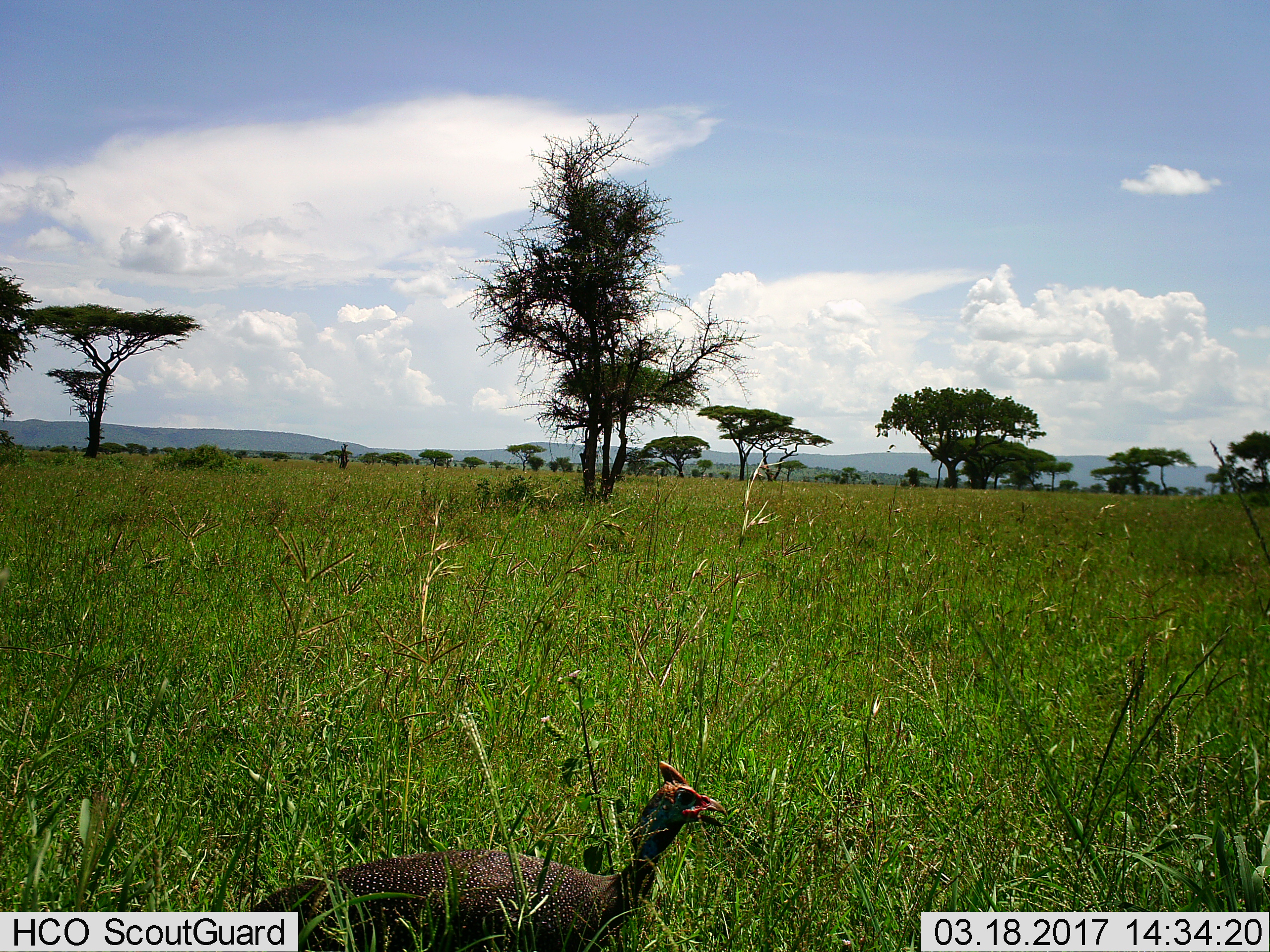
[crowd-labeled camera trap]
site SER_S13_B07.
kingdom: Animalia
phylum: Chordata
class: Aves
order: Galliformes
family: Numididae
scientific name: Numididae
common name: guineafowl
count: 1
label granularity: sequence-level